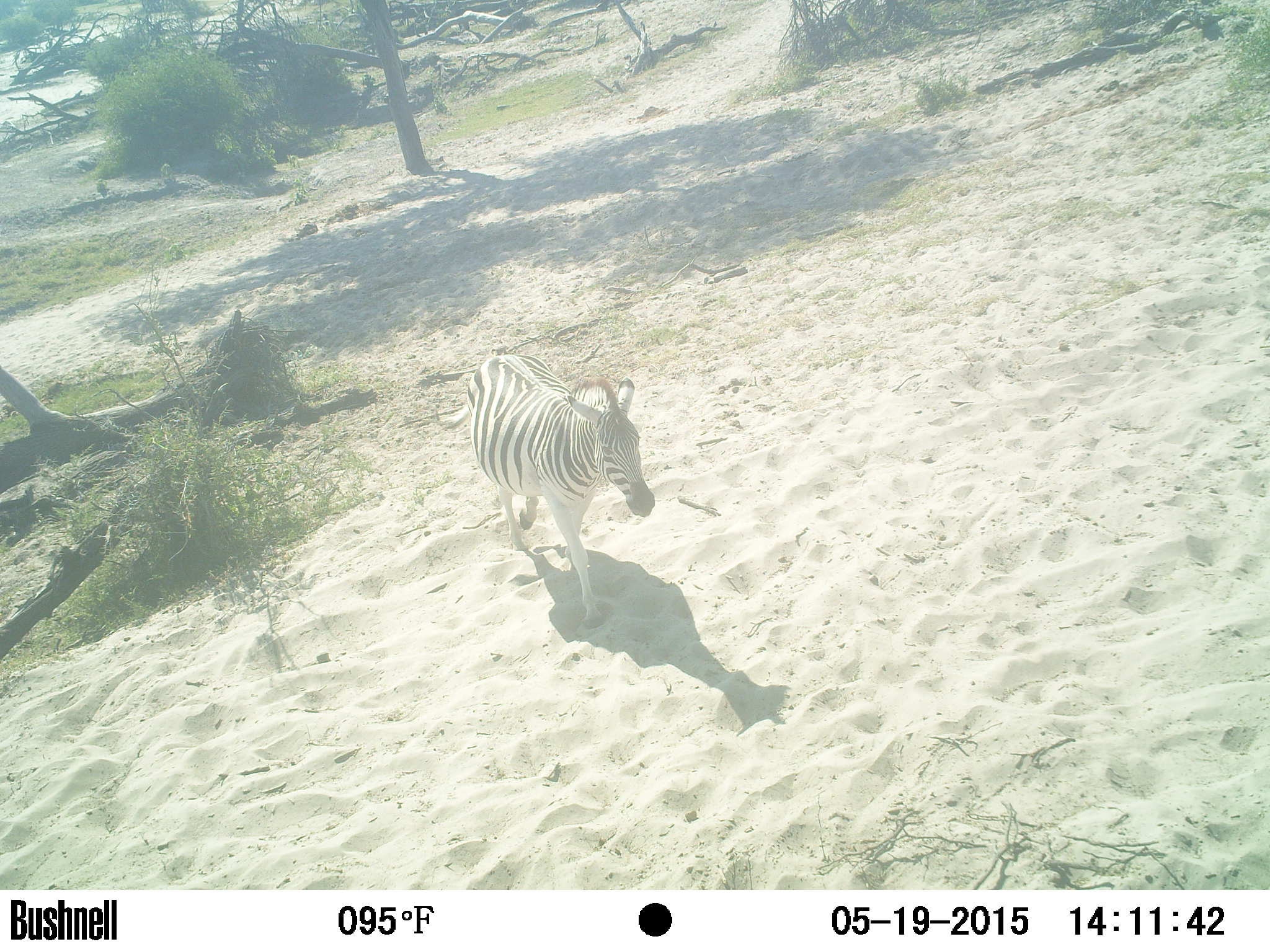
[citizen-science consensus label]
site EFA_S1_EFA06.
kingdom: Animalia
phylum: Chordata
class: Mammalia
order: Perissodactyla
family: Equidae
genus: Equus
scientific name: Equus quagga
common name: plains zebra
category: zebraplains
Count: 1.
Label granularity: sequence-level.